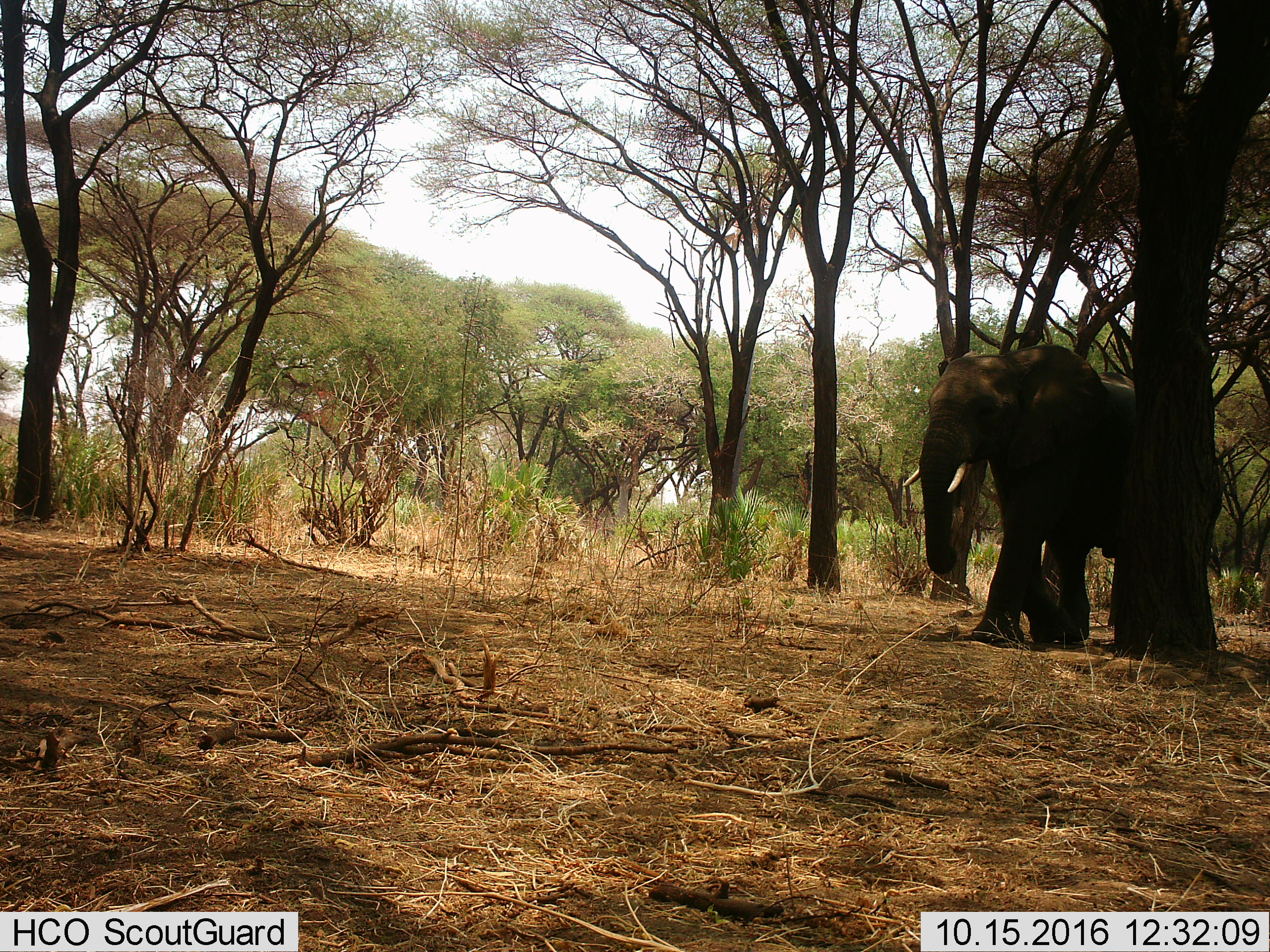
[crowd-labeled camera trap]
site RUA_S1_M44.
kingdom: Animalia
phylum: Chordata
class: Mammalia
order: Proboscidea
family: Elephantidae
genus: Loxodonta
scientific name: Loxodonta africana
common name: african bush elephant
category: elephant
Elephant (african bush elephant) (Loxodonta africana), count 1. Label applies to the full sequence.